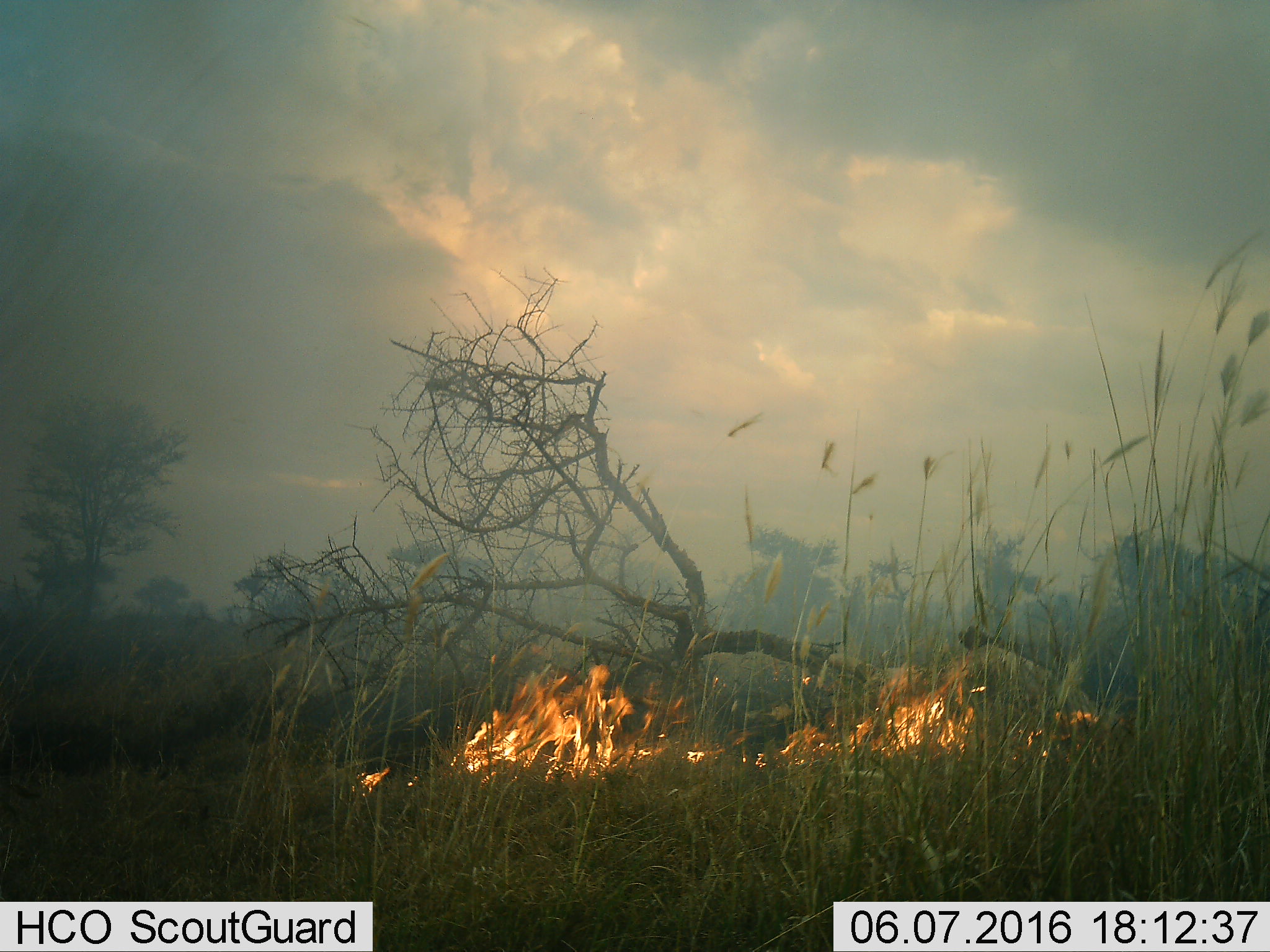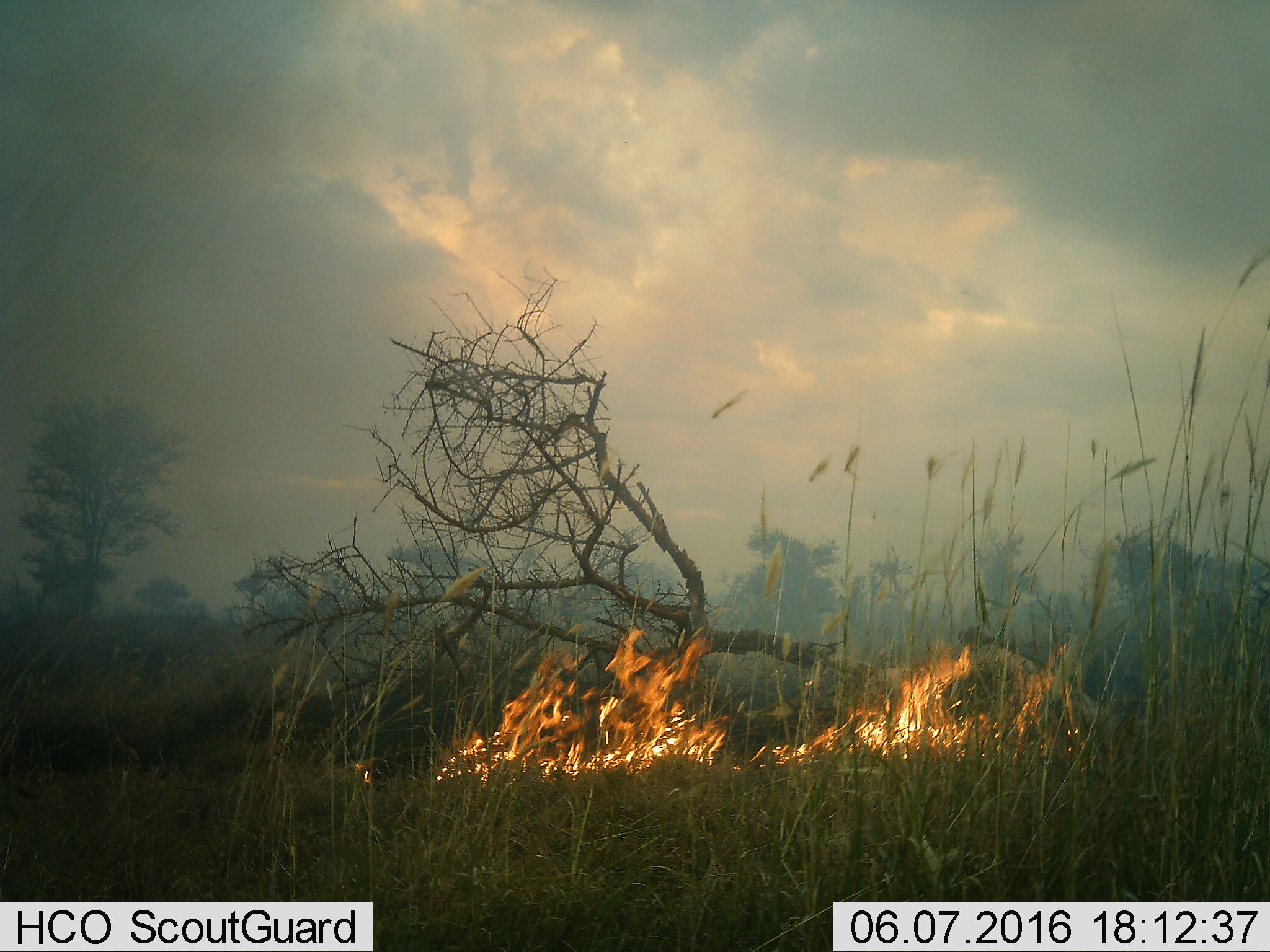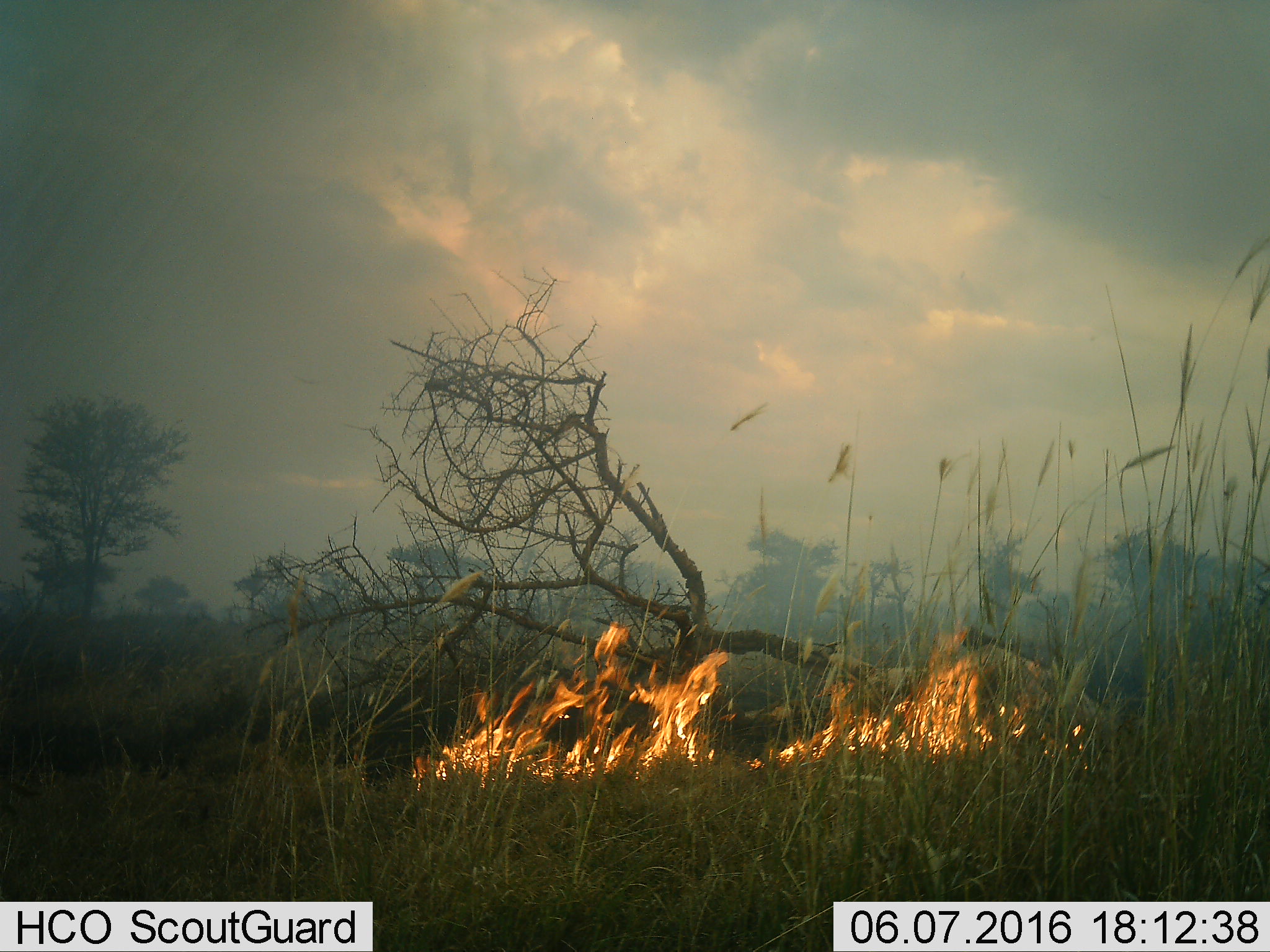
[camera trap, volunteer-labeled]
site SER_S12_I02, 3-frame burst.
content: unidentified animal